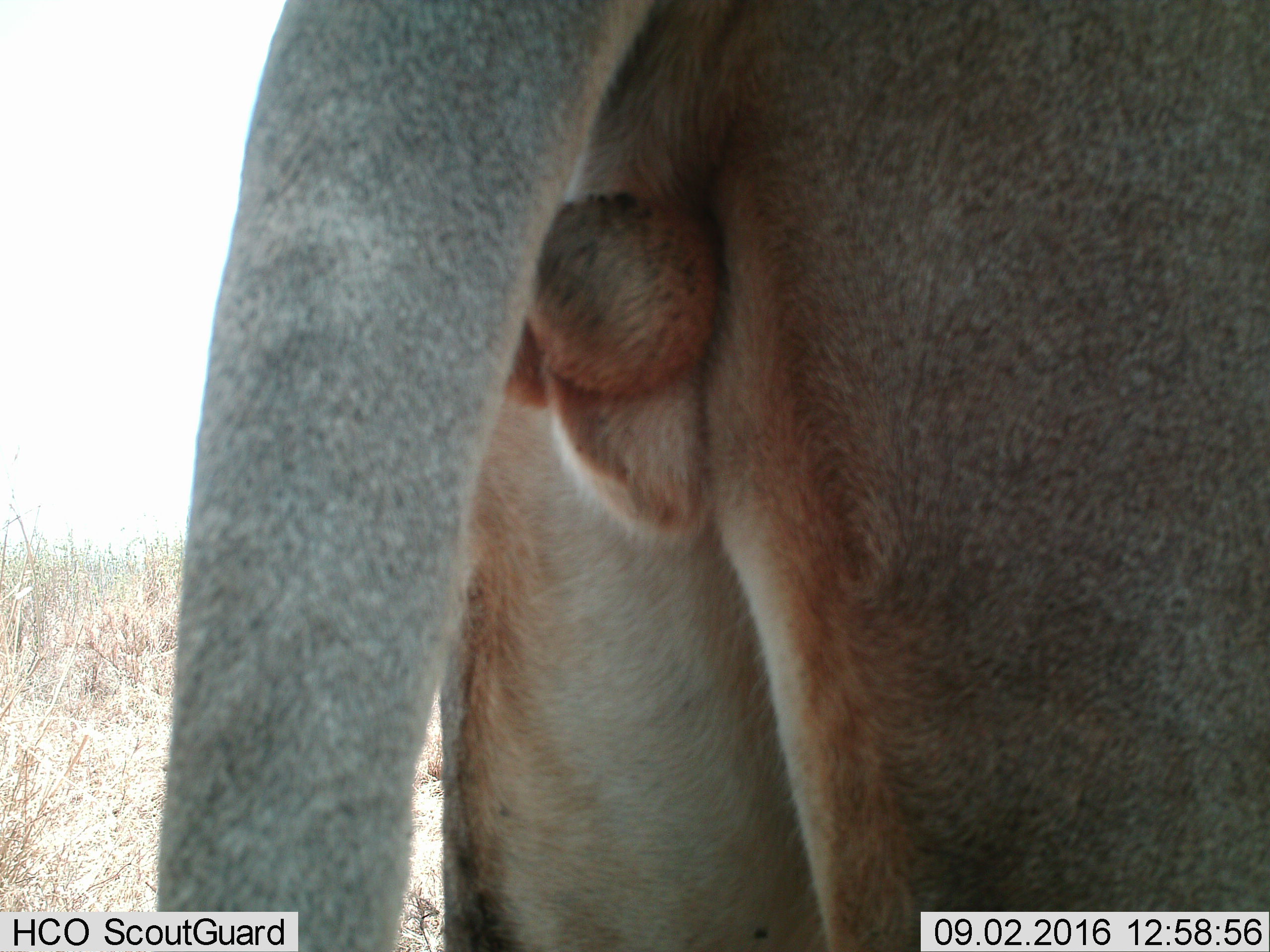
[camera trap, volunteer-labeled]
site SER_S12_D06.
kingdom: Animalia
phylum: Chordata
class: Mammalia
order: Carnivora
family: Felidae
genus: Panthera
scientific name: Panthera leo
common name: lion male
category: lionmale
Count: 1.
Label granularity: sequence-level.